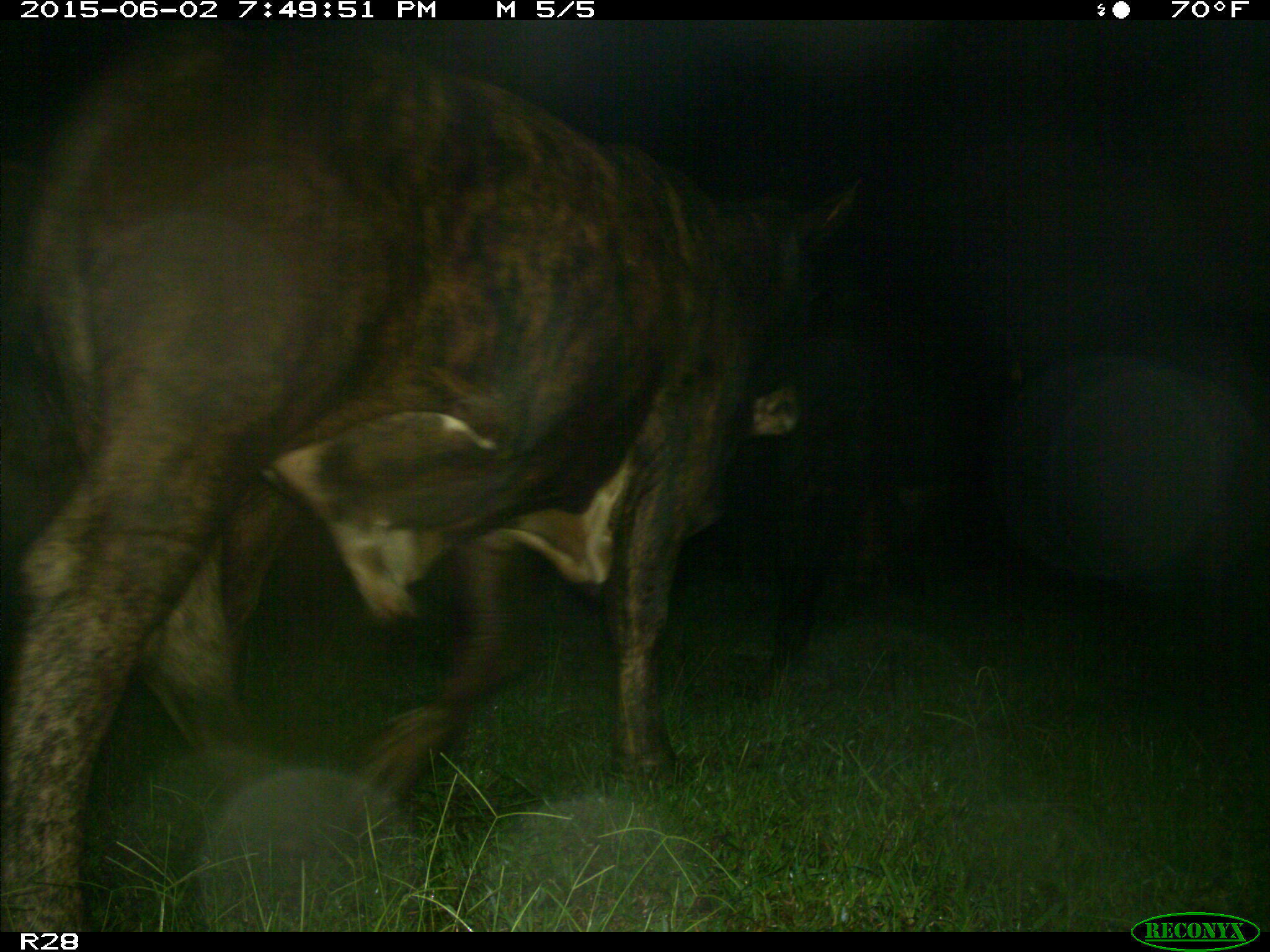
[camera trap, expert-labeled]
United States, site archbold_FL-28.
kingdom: Animalia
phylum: Chordata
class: Mammalia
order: Artiodactyla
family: Bovidae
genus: Bos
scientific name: Bos taurus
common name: domestic cow